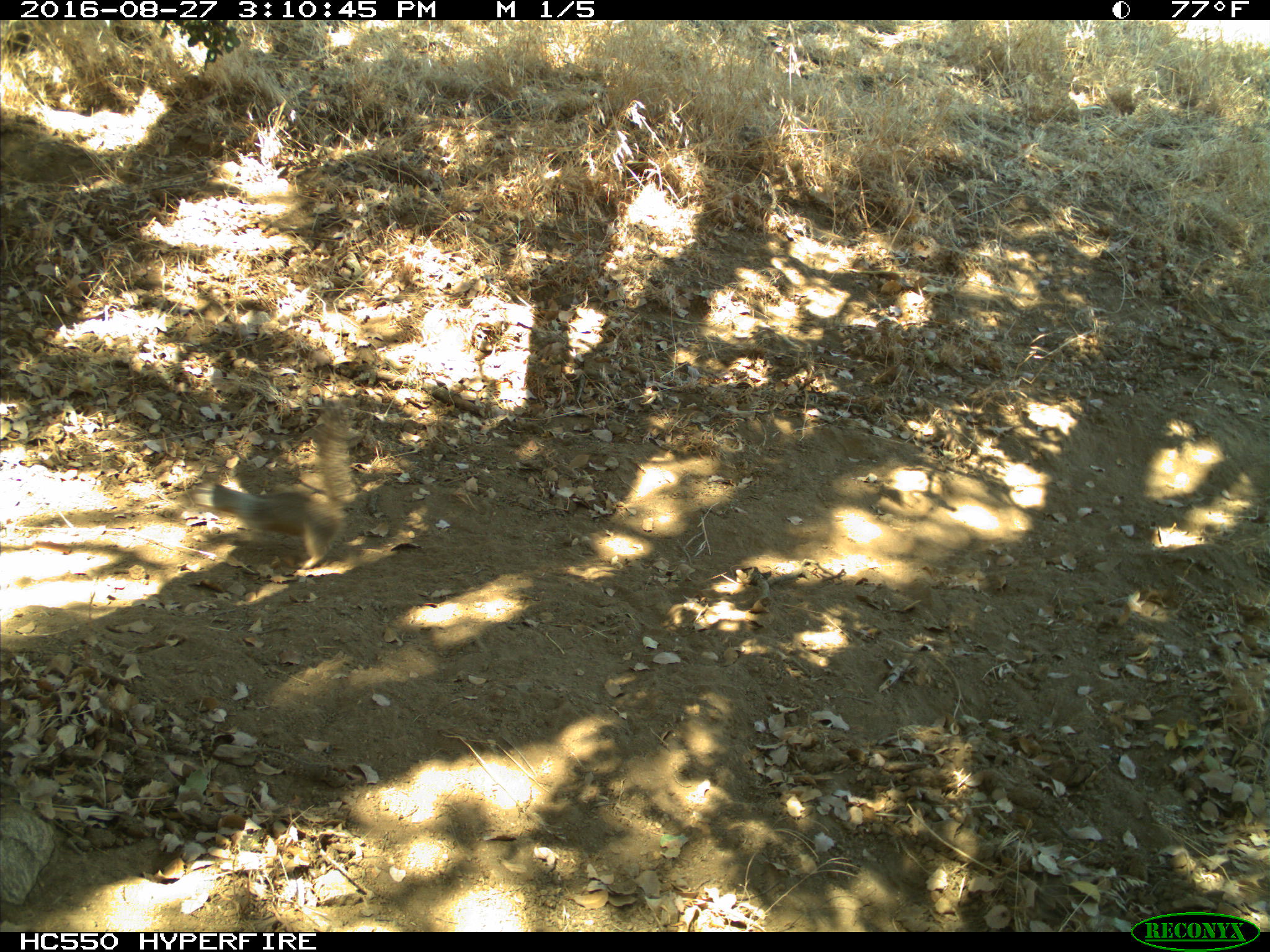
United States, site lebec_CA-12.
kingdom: Animalia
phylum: Chordata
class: Mammalia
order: Rodentia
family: Sciuridae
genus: Otospermophilus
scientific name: Otospermophilus beecheyi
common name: california ground squirrel